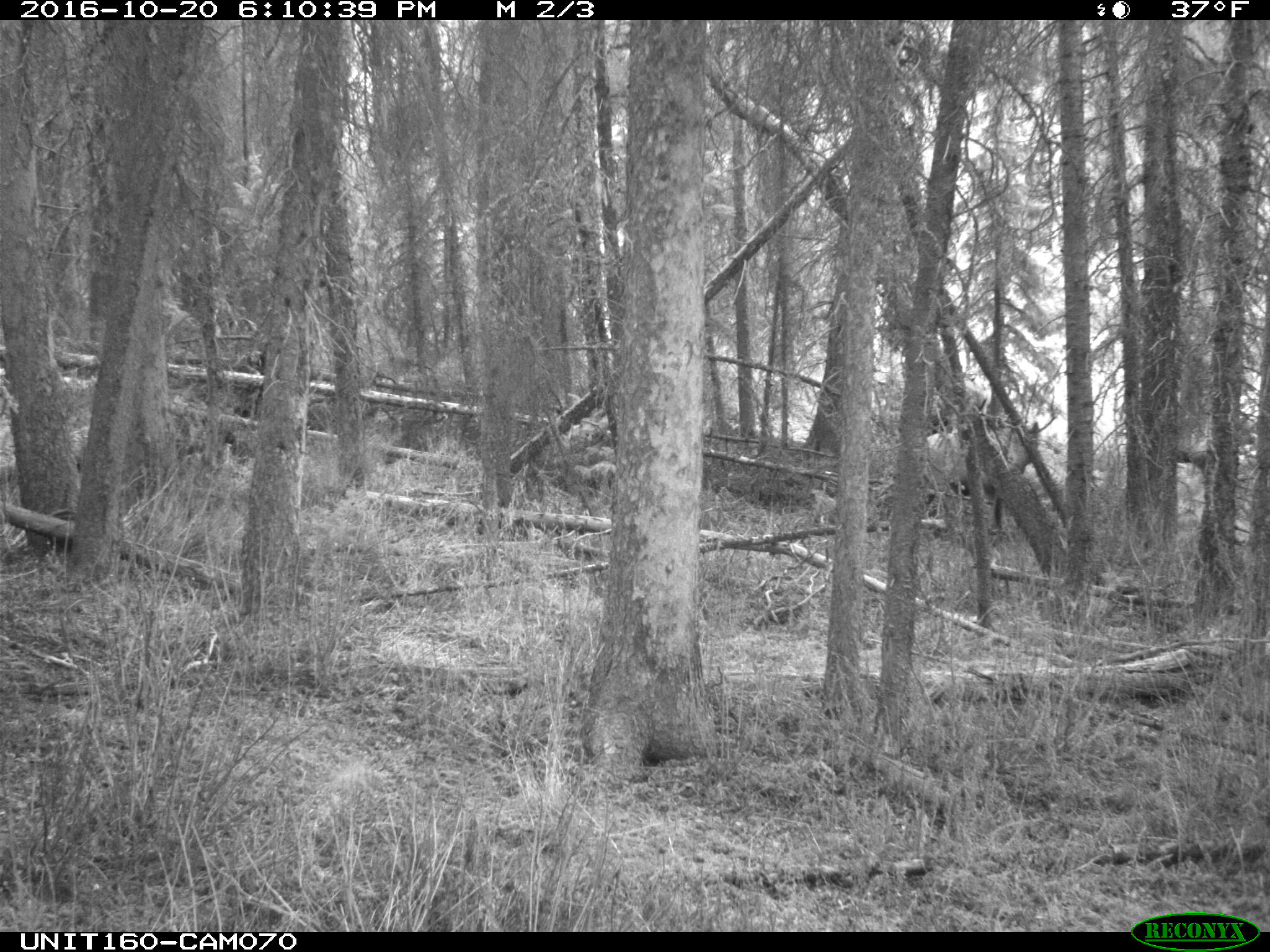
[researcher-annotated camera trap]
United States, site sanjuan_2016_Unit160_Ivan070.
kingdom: Animalia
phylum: Chordata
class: Mammalia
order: Artiodactyla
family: Cervidae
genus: Cervus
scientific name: Cervus elaphus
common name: red deer